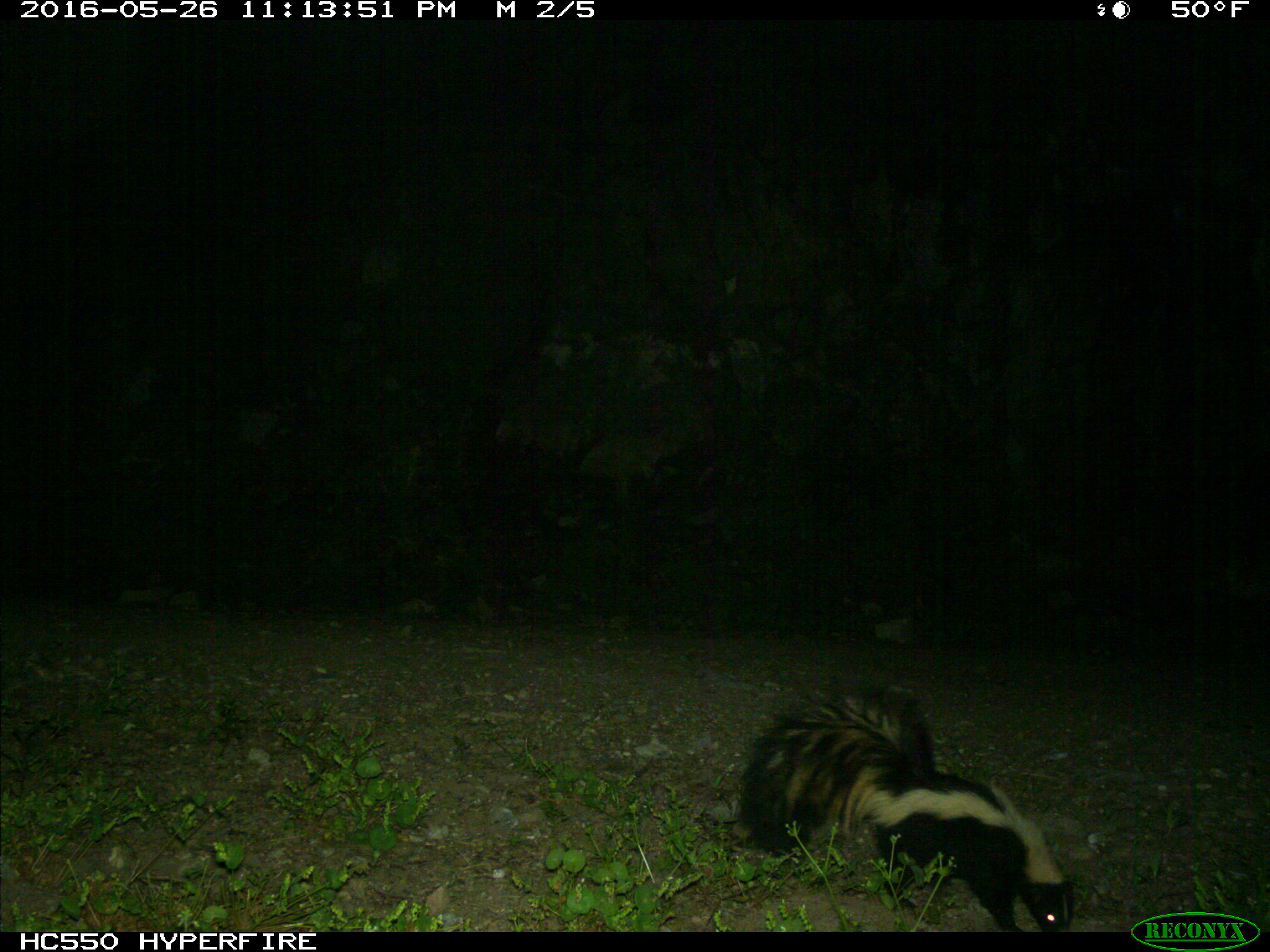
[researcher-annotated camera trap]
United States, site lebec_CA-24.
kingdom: Animalia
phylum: Chordata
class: Mammalia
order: Carnivora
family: Mephitidae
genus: Mephitis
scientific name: Mephitis mephitis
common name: striped skunk